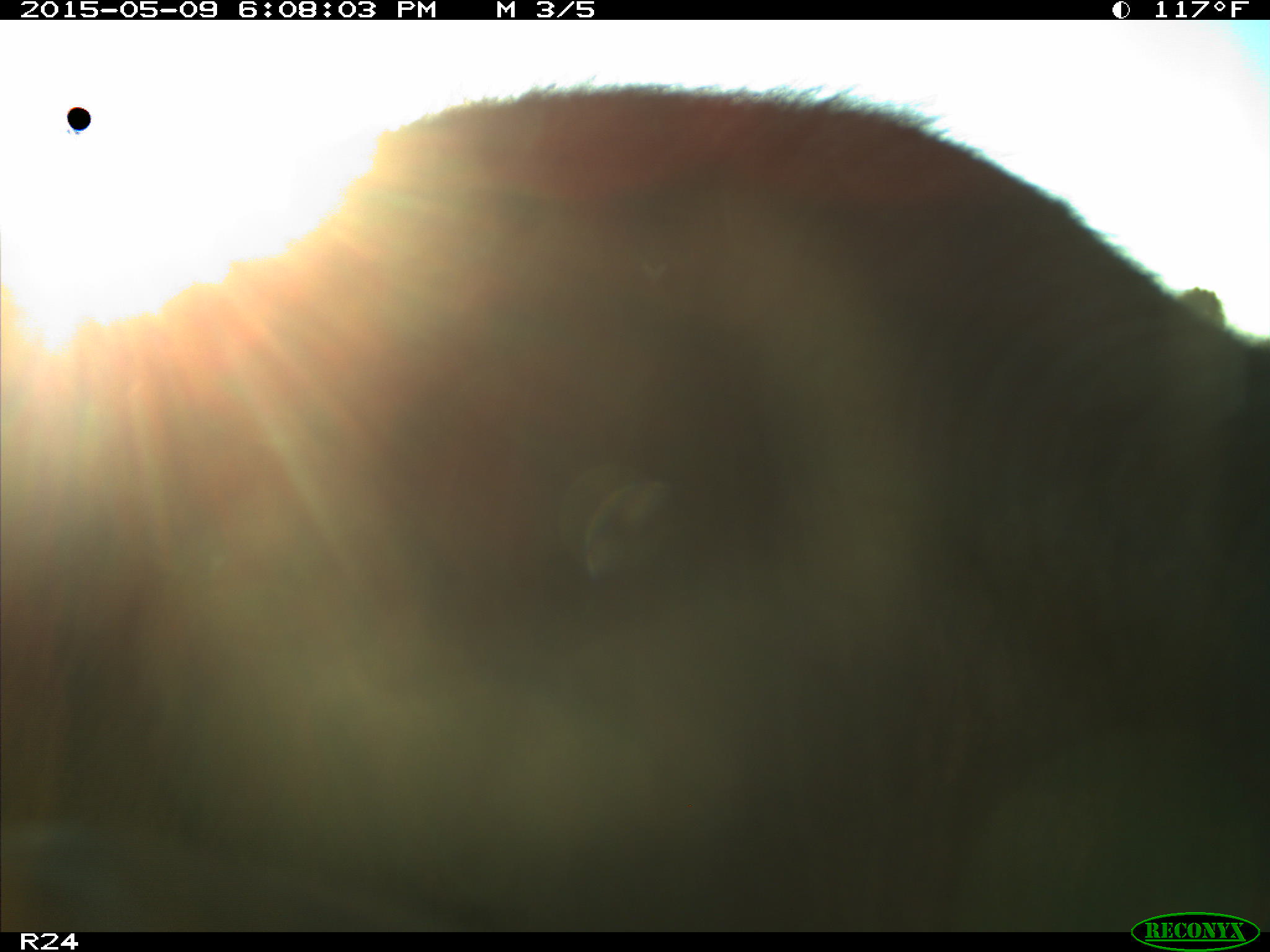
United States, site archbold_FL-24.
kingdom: Animalia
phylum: Chordata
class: Mammalia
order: Artiodactyla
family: Bovidae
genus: Bos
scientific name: Bos taurus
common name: domestic cow